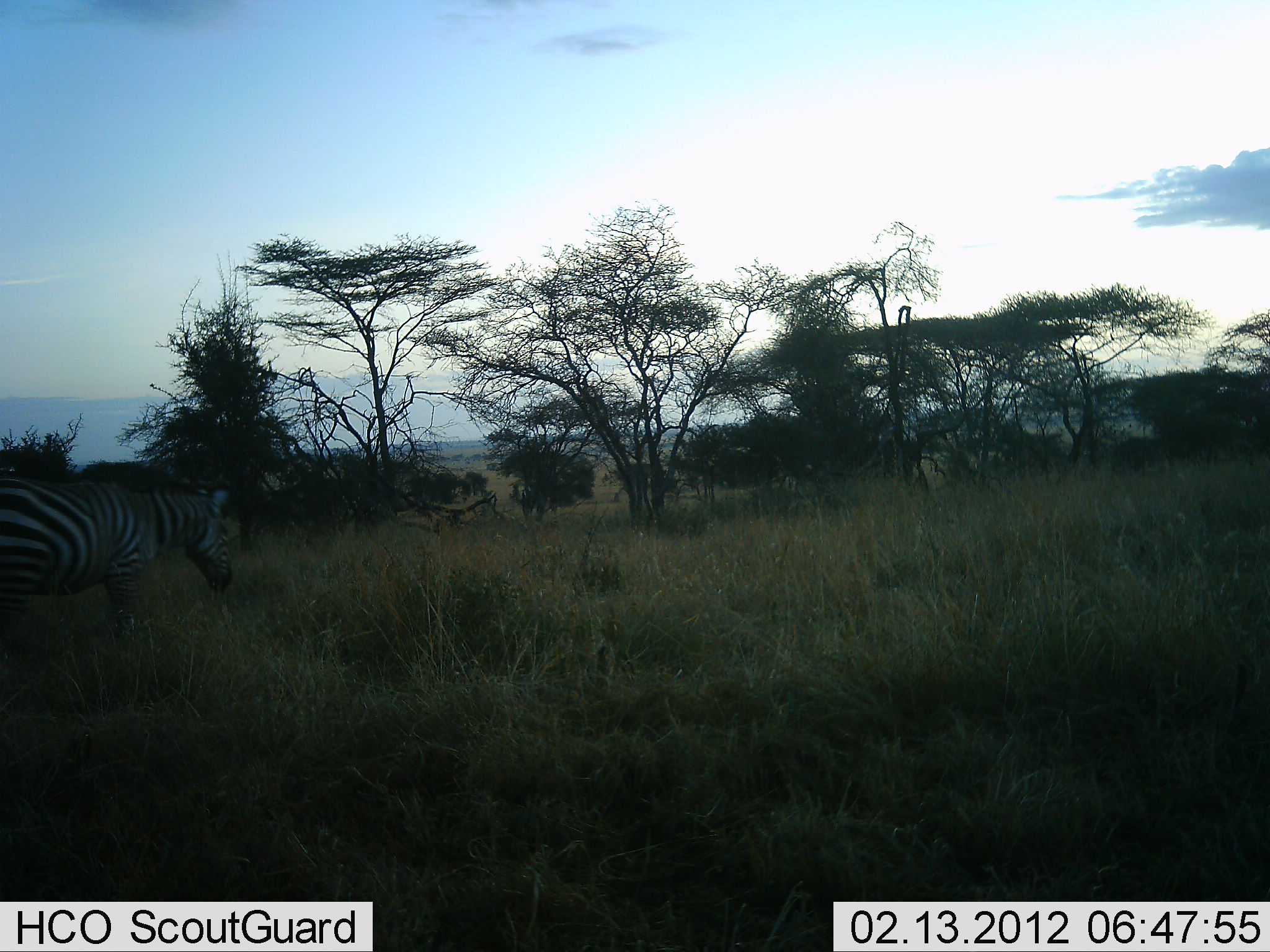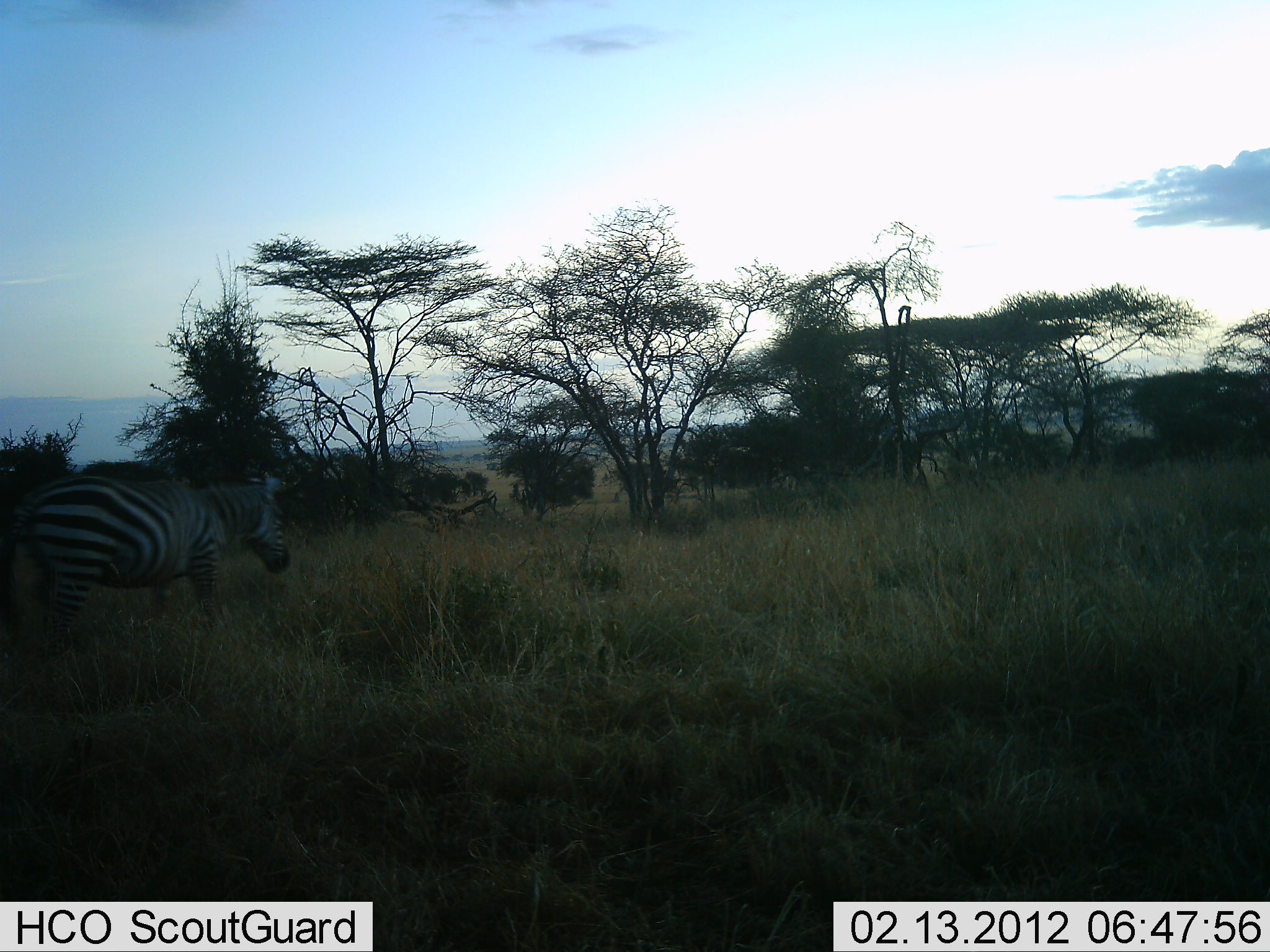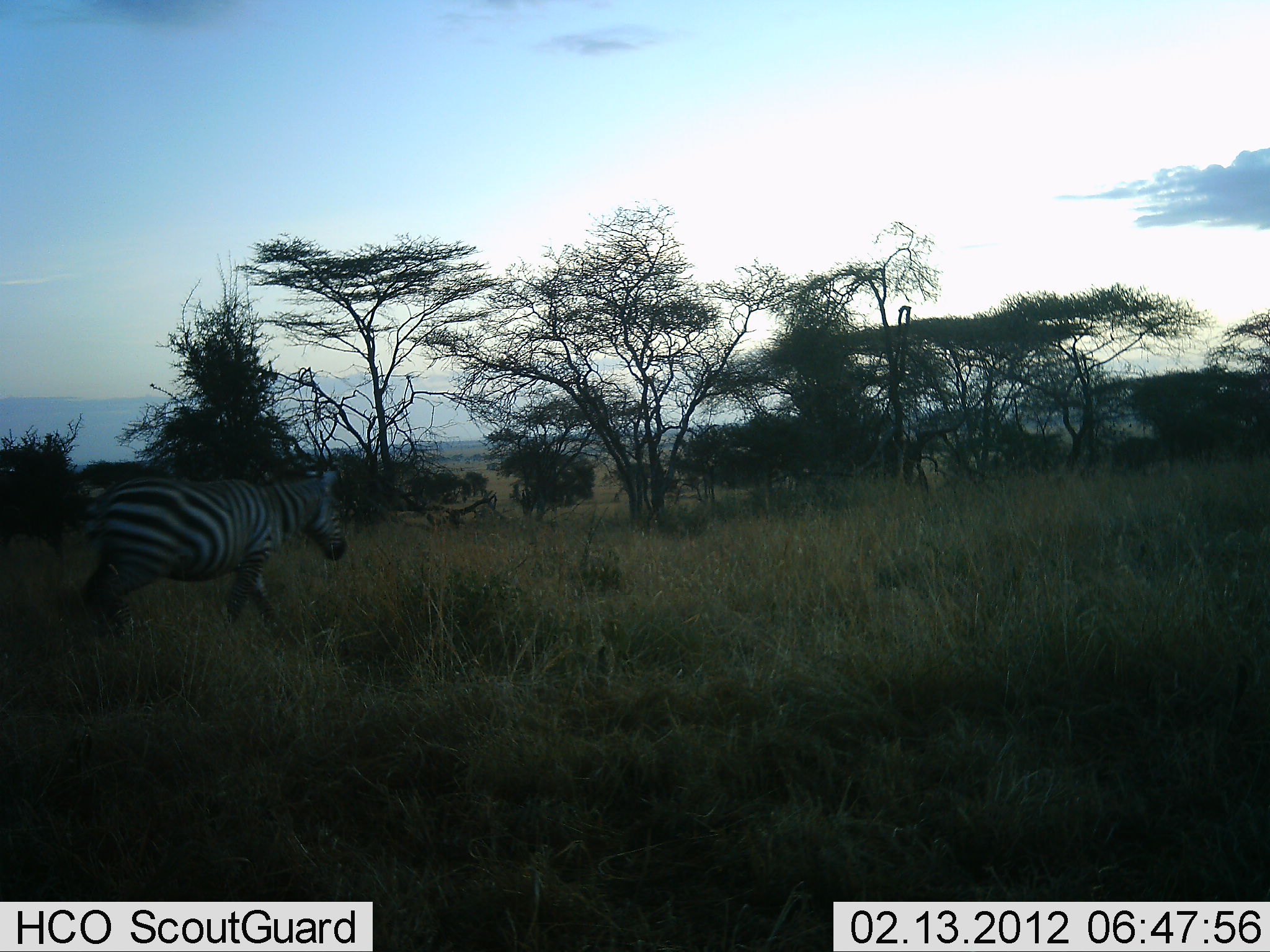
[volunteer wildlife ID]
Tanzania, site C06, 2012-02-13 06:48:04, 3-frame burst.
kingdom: Animalia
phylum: Chordata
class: Mammalia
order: Perissodactyla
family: Equidae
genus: Equus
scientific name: Equus quagga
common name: plains zebra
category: zebra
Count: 1.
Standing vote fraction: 11%.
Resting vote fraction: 0%.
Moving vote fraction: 93%.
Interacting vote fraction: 0%.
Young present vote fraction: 0%.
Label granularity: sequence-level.